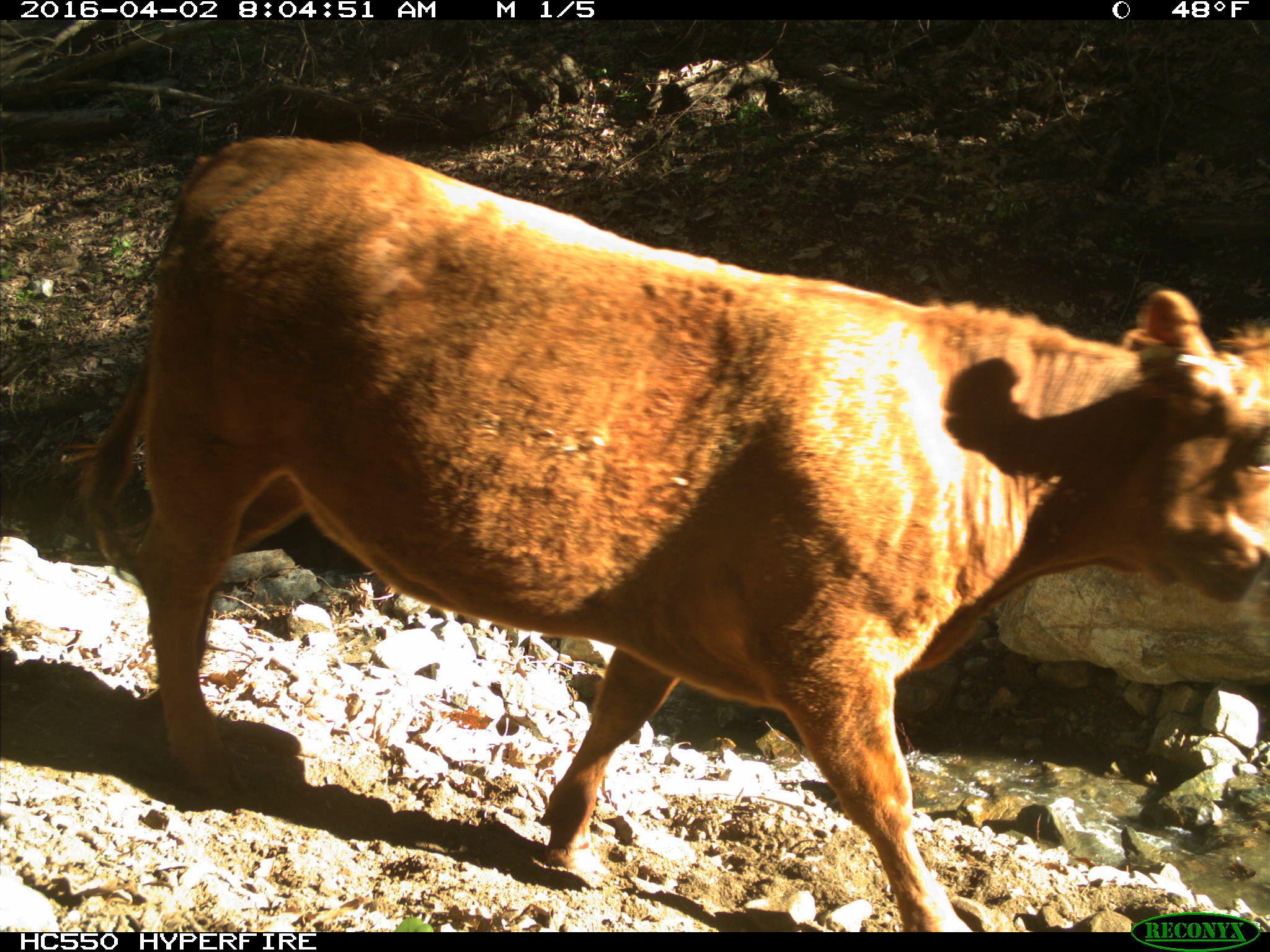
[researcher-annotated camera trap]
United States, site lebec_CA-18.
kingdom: Animalia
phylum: Chordata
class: Mammalia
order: Artiodactyla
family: Bovidae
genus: Bos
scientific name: Bos taurus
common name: domestic cow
Bos taurus (domestic cow).